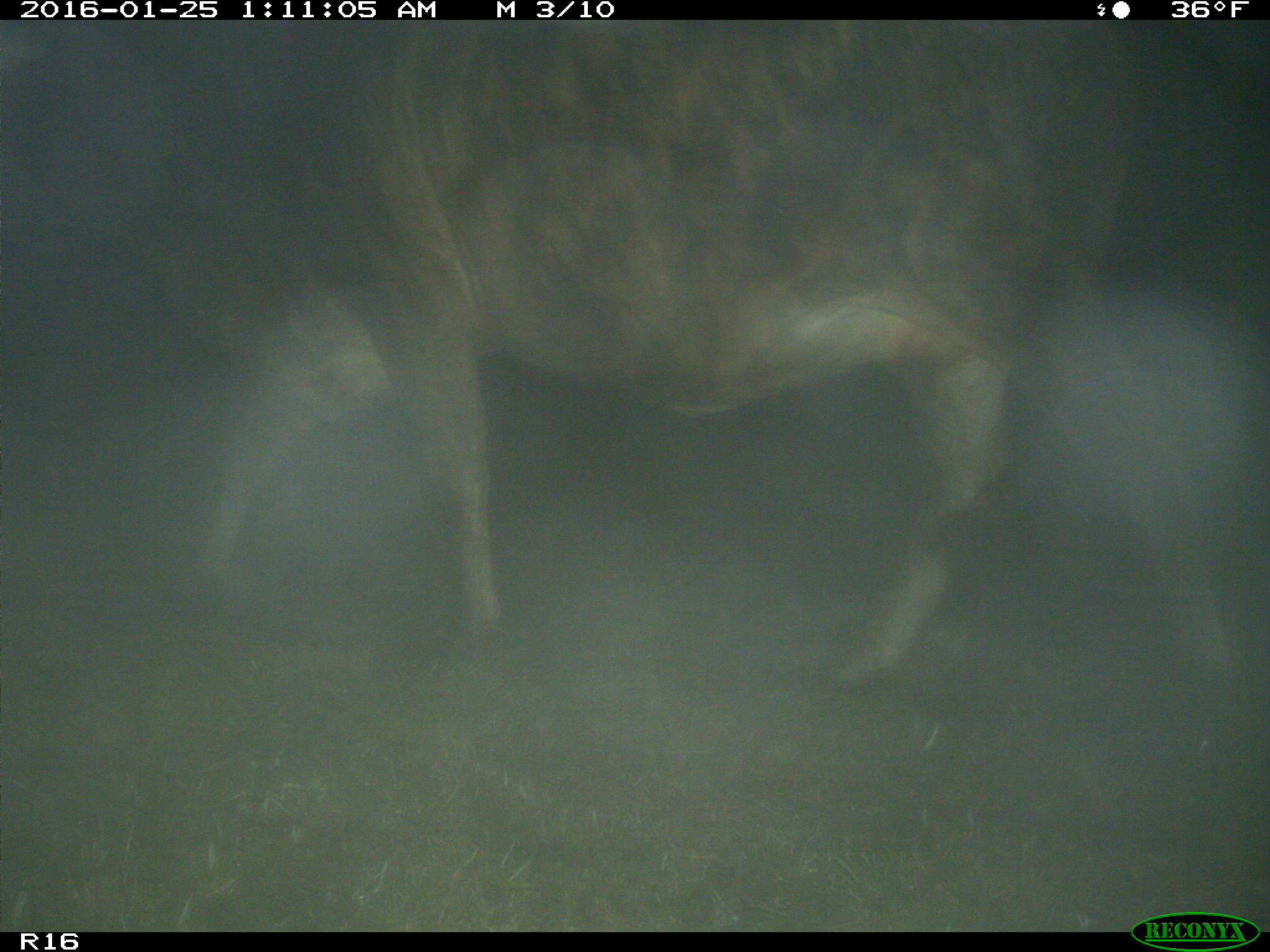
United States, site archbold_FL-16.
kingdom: Animalia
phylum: Chordata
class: Mammalia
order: Artiodactyla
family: Bovidae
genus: Bos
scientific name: Bos taurus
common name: domestic cow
Bos taurus (domestic cow).